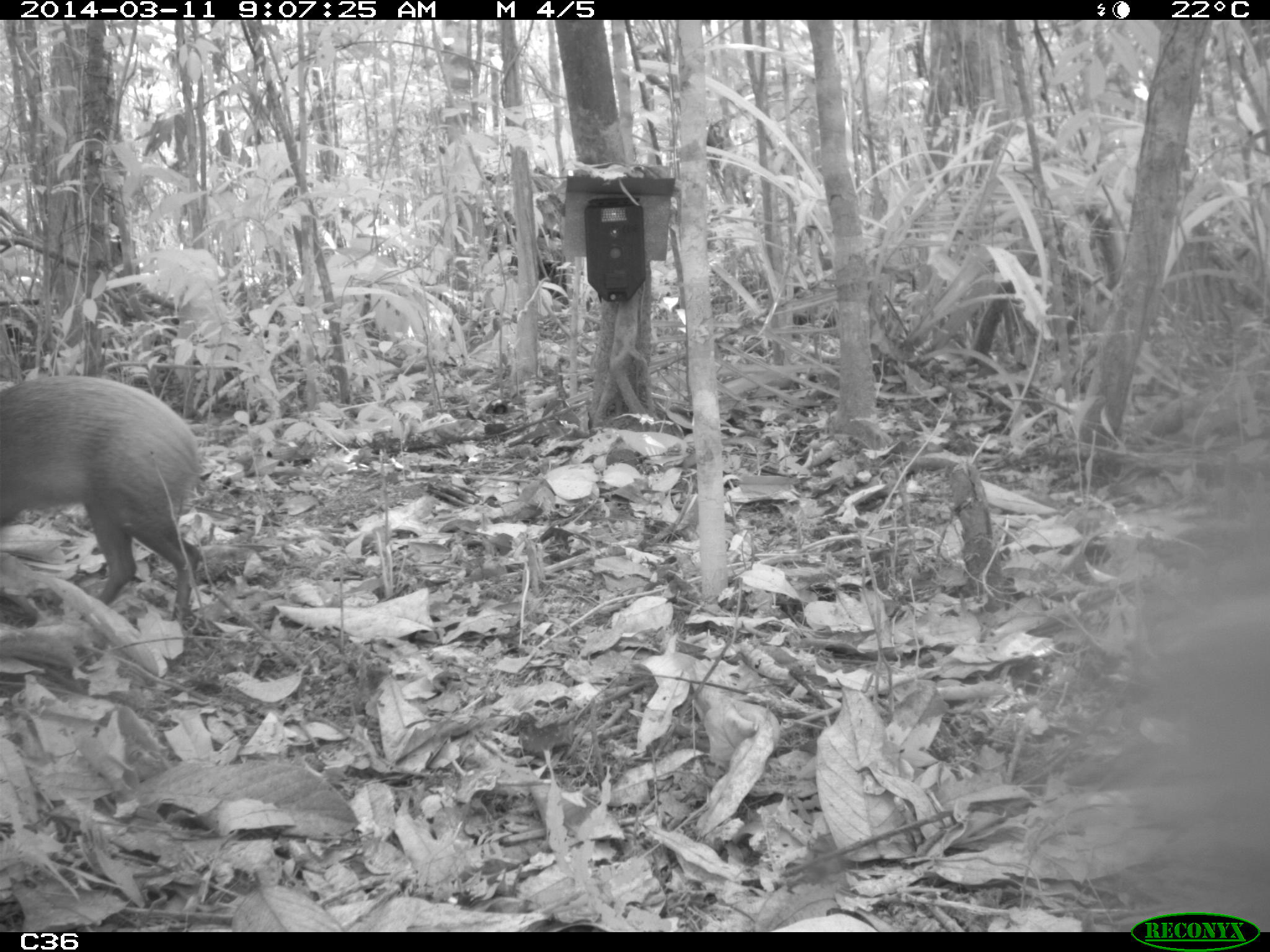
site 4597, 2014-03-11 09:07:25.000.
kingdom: Animalia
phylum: Chordata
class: Mammalia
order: Rodentia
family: Dasyproctidae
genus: Dasyprocta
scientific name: Dasyprocta leporina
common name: red-rumped agouti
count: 1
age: adult